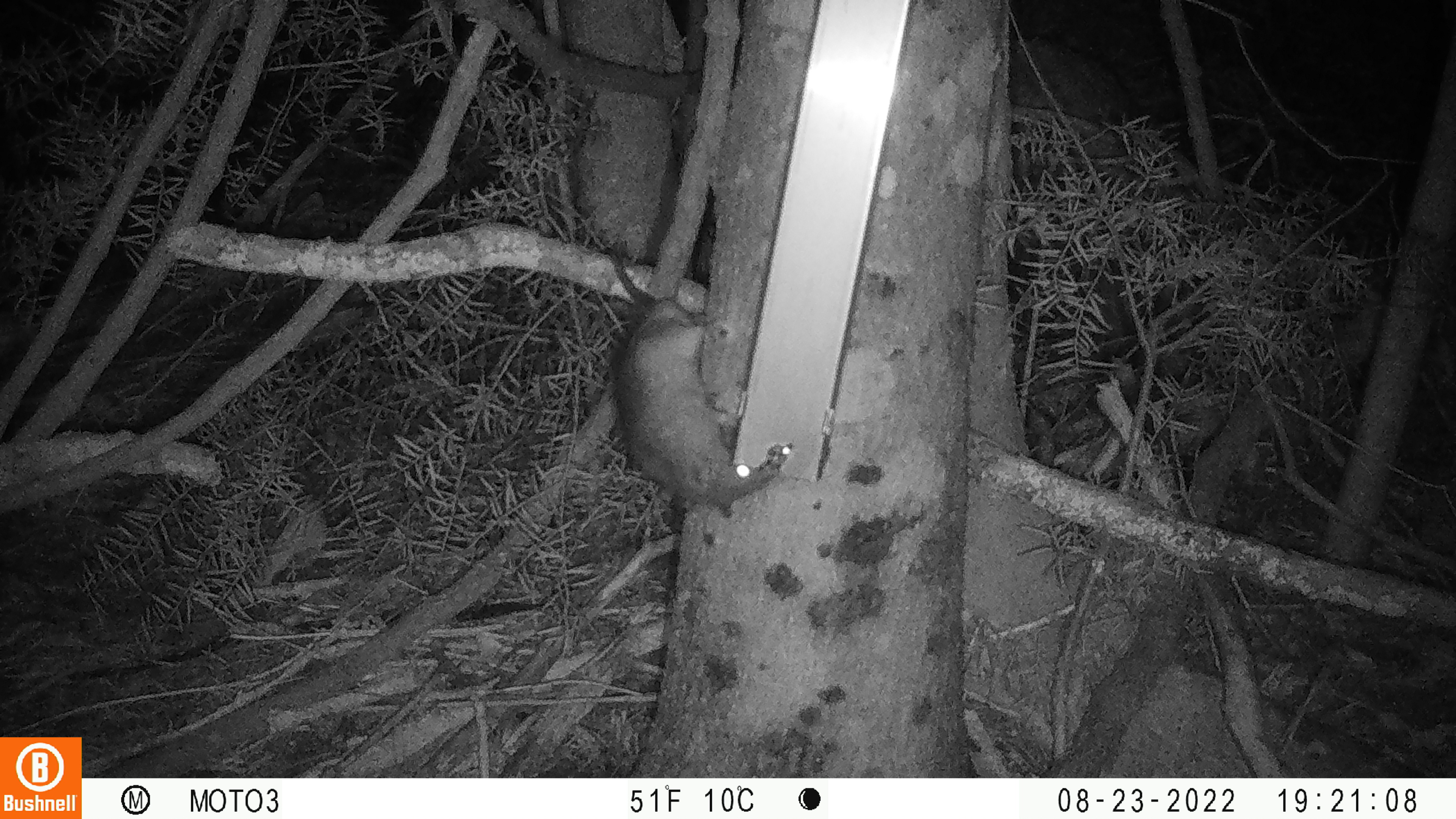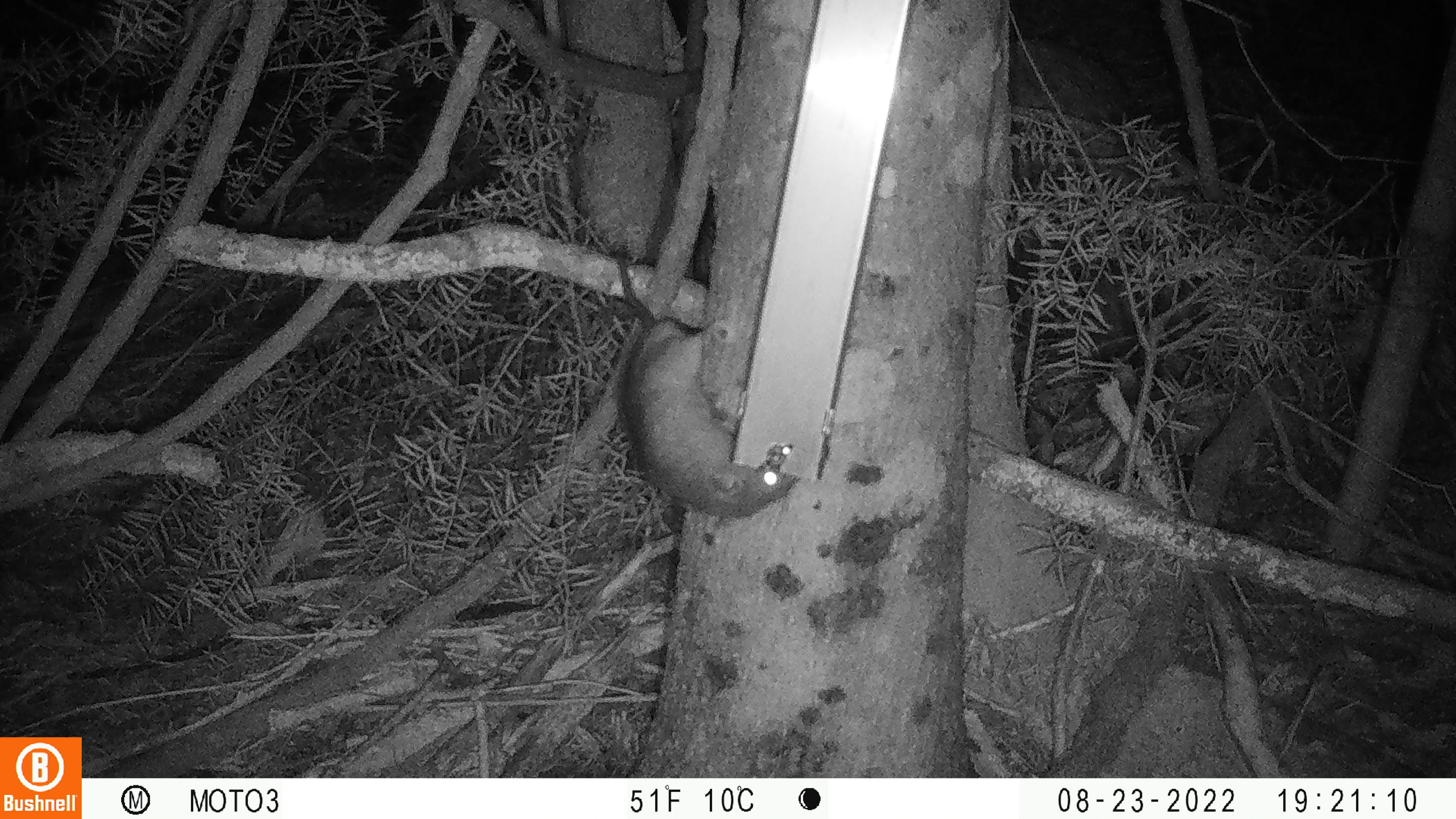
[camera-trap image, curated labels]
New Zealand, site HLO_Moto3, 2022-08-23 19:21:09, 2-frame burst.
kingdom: Animalia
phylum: Chordata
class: Mammalia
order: Rodentia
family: Muridae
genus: Rattus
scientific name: Rattus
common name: rat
Rat (Rattus).